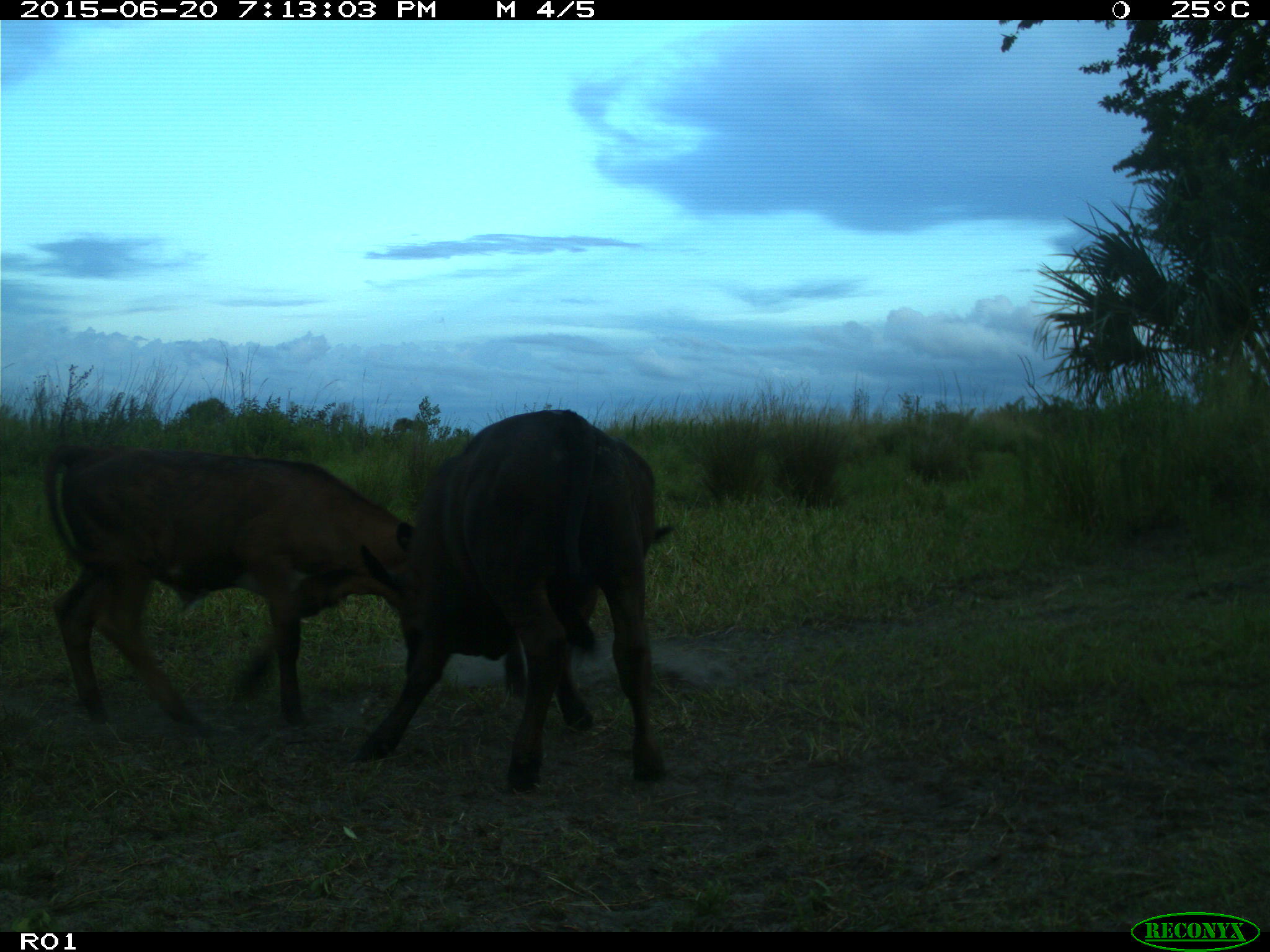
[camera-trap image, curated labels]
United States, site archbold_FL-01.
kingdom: Animalia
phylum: Chordata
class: Mammalia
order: Artiodactyla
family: Bovidae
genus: Bos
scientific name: Bos taurus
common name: domestic cow